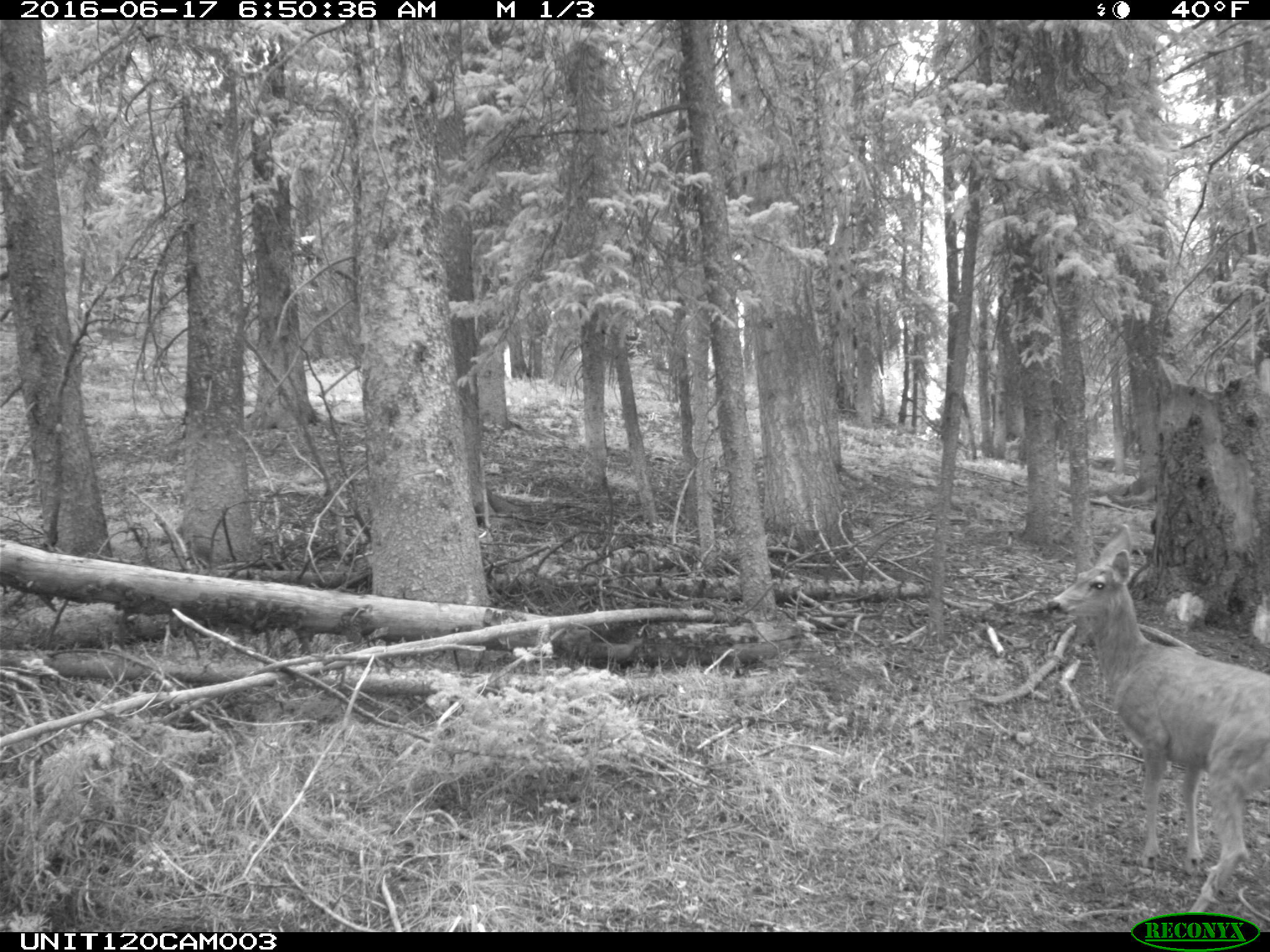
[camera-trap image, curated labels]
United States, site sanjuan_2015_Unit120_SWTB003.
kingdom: Animalia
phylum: Chordata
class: Mammalia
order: Artiodactyla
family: Cervidae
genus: Odocoileus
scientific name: Odocoileus hemionus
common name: mule deer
Odocoileus hemionus (mule deer).